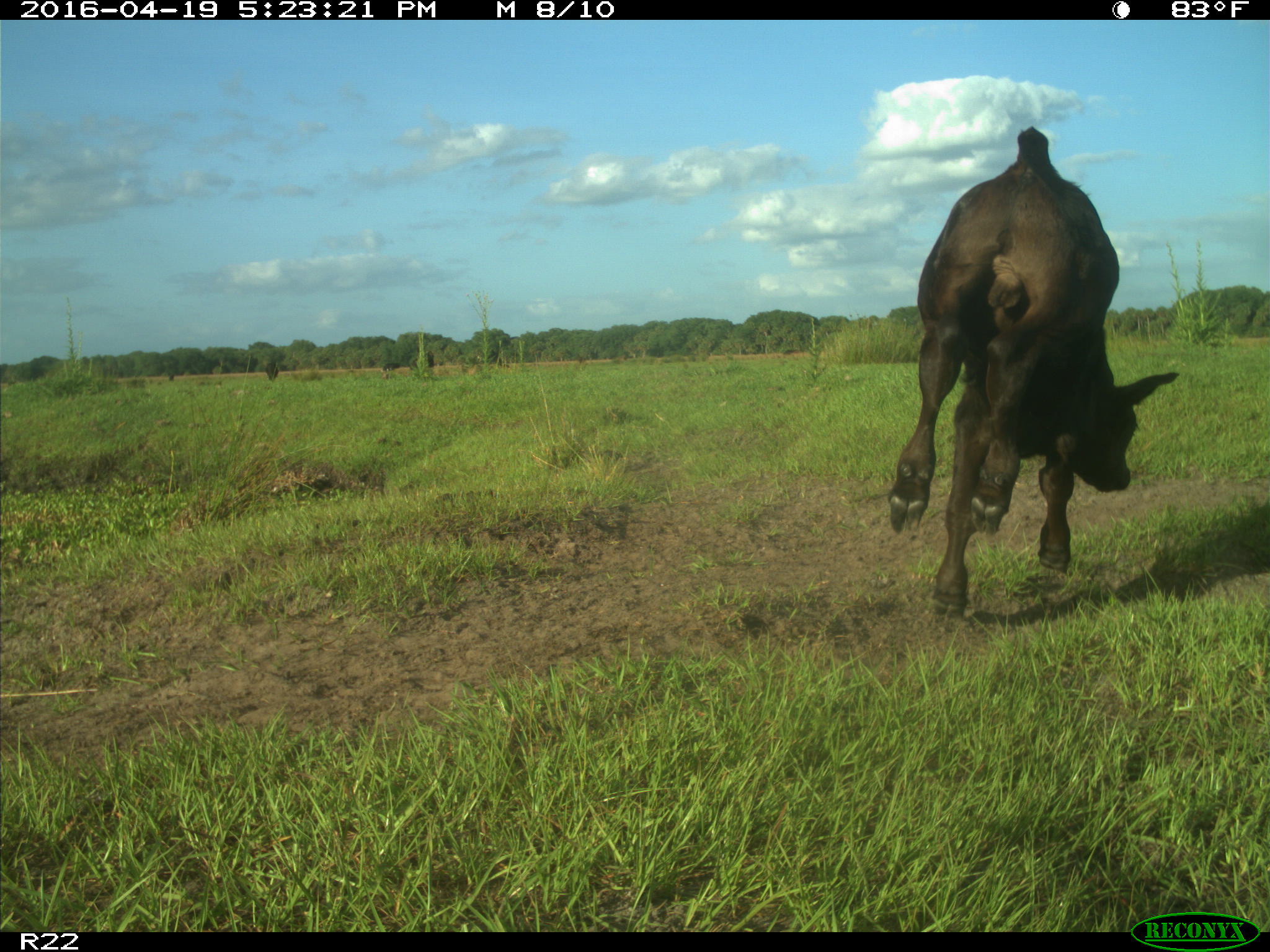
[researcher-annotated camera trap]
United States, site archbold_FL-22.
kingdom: Animalia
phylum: Chordata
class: Mammalia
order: Artiodactyla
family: Bovidae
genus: Bos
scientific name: Bos taurus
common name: domestic cow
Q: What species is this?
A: Bos taurus (domestic cow).